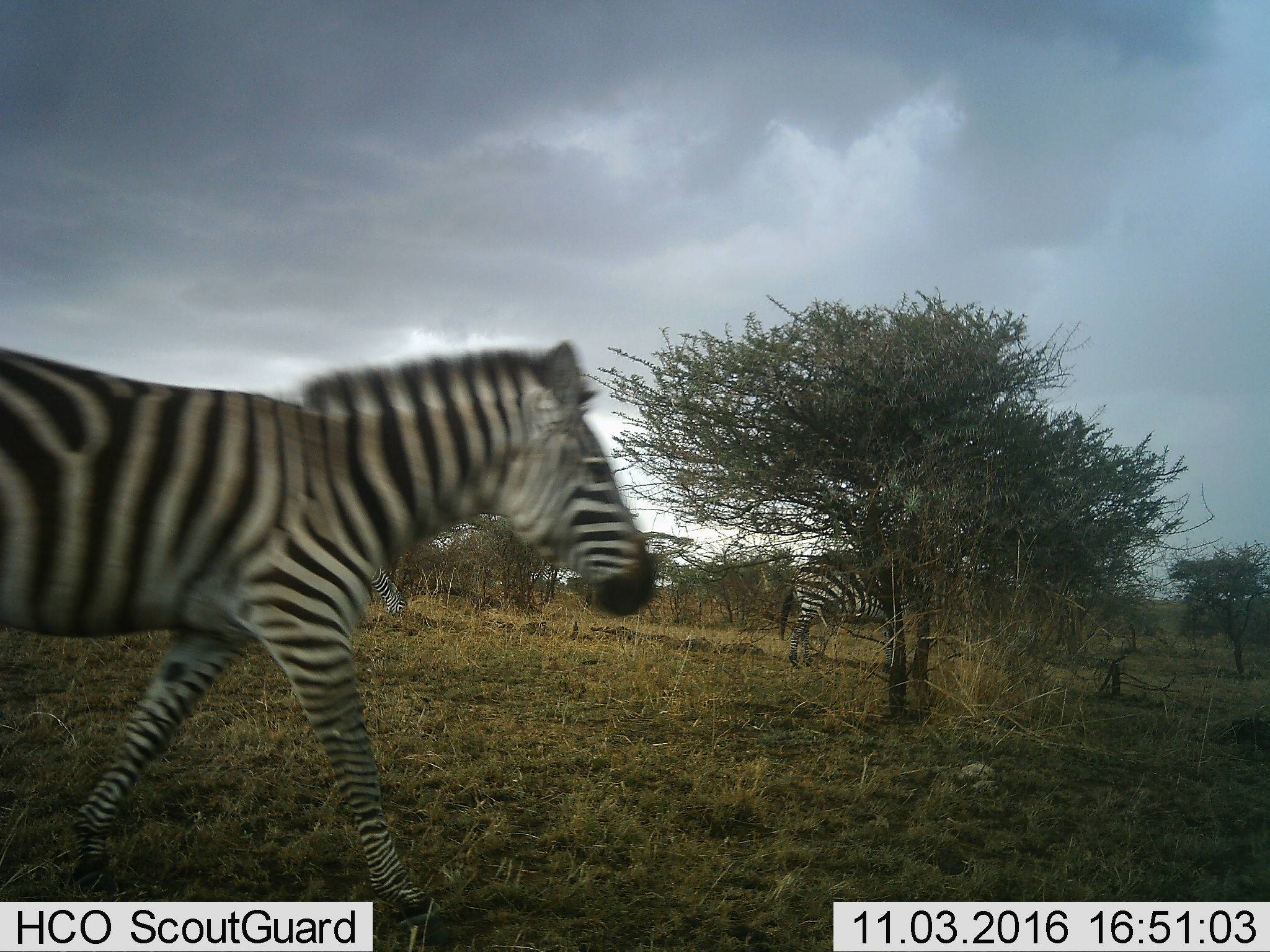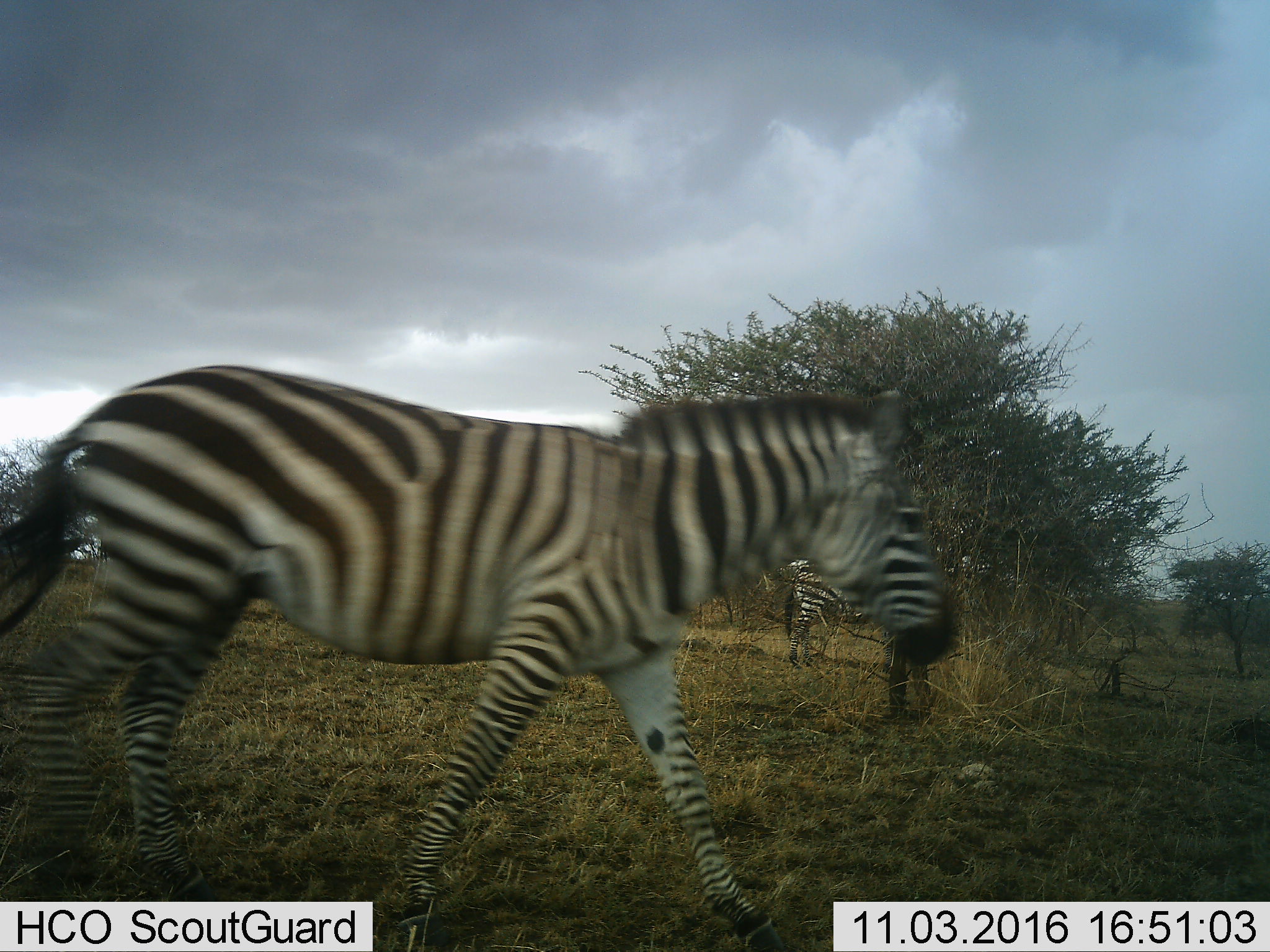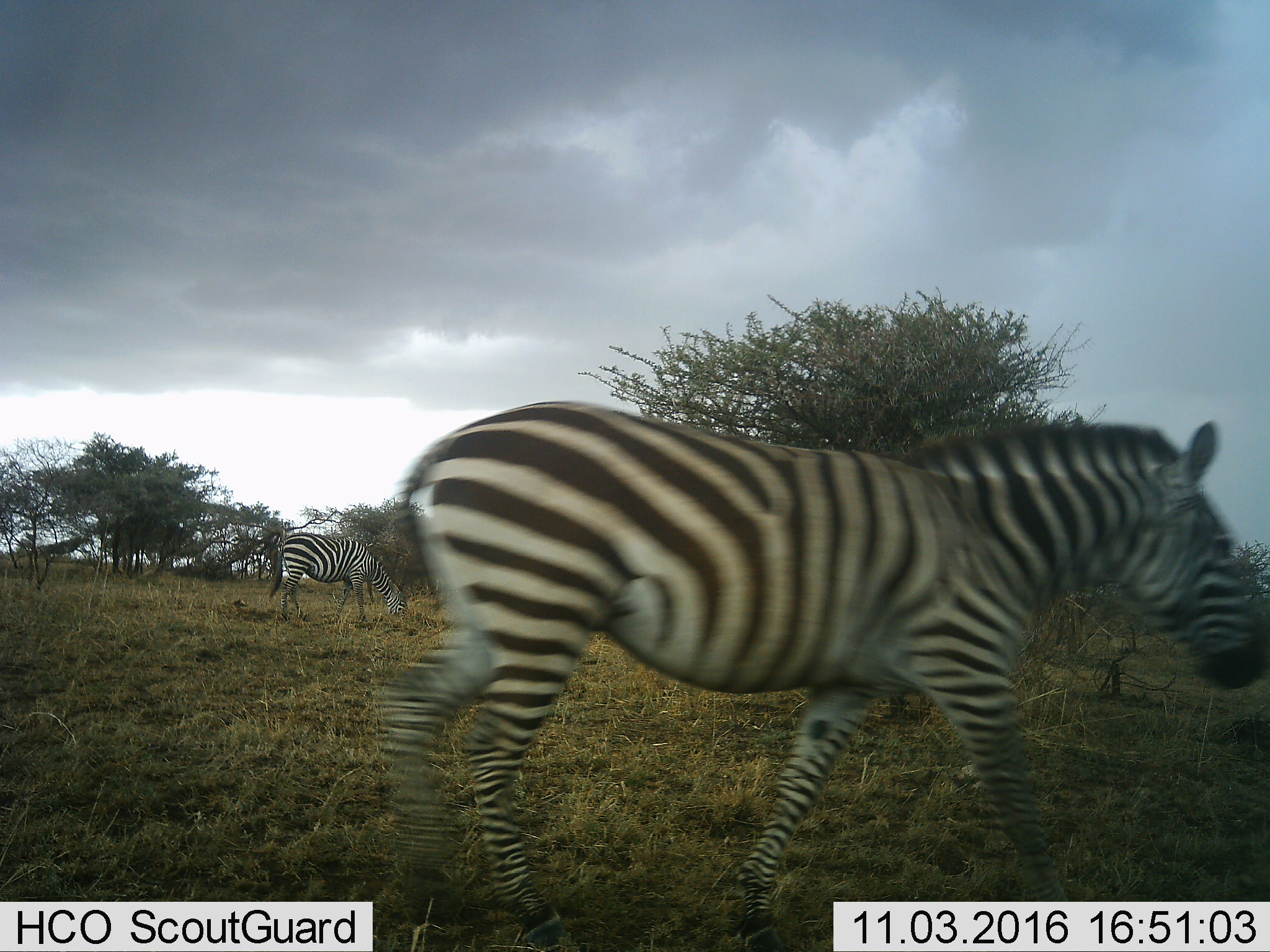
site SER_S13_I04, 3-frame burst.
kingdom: Animalia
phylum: Chordata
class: Mammalia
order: Perissodactyla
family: Equidae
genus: Equus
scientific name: Equus quagga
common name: plains zebra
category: zebraplains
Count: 3.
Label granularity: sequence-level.